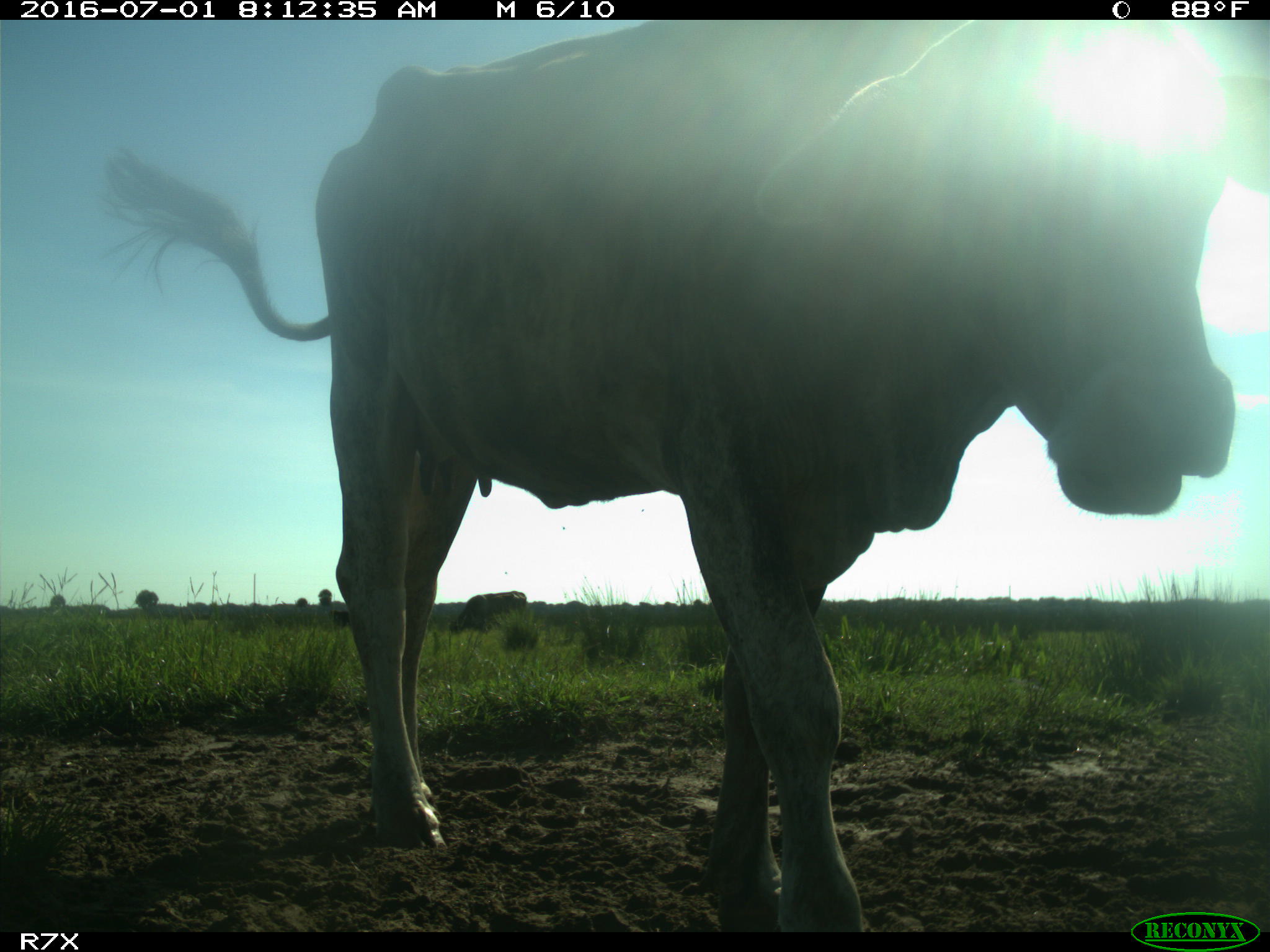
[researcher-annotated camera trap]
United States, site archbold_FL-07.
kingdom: Animalia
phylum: Chordata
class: Mammalia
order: Artiodactyla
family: Bovidae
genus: Bos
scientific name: Bos taurus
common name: domestic cow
Bos taurus (domestic cow).